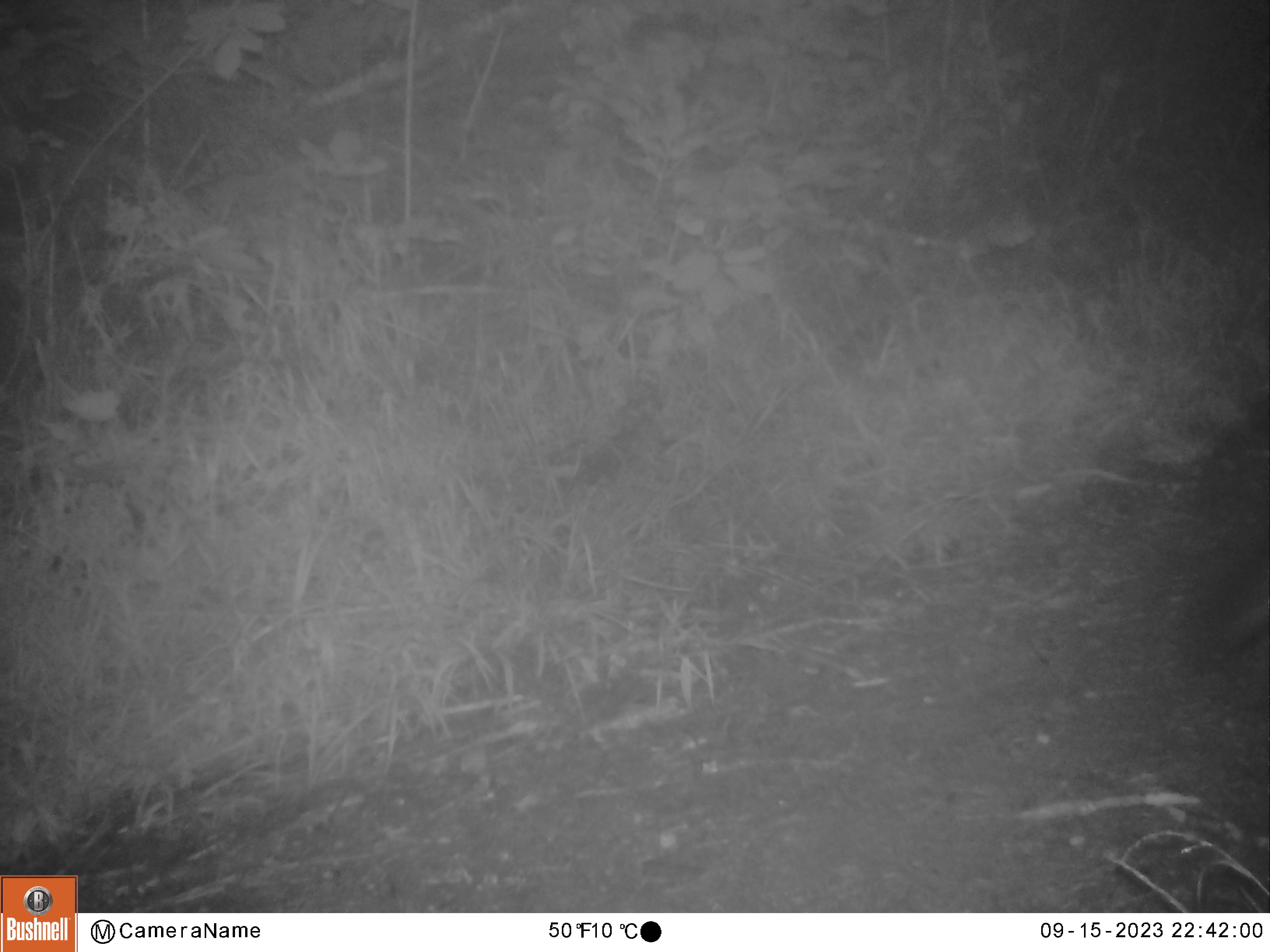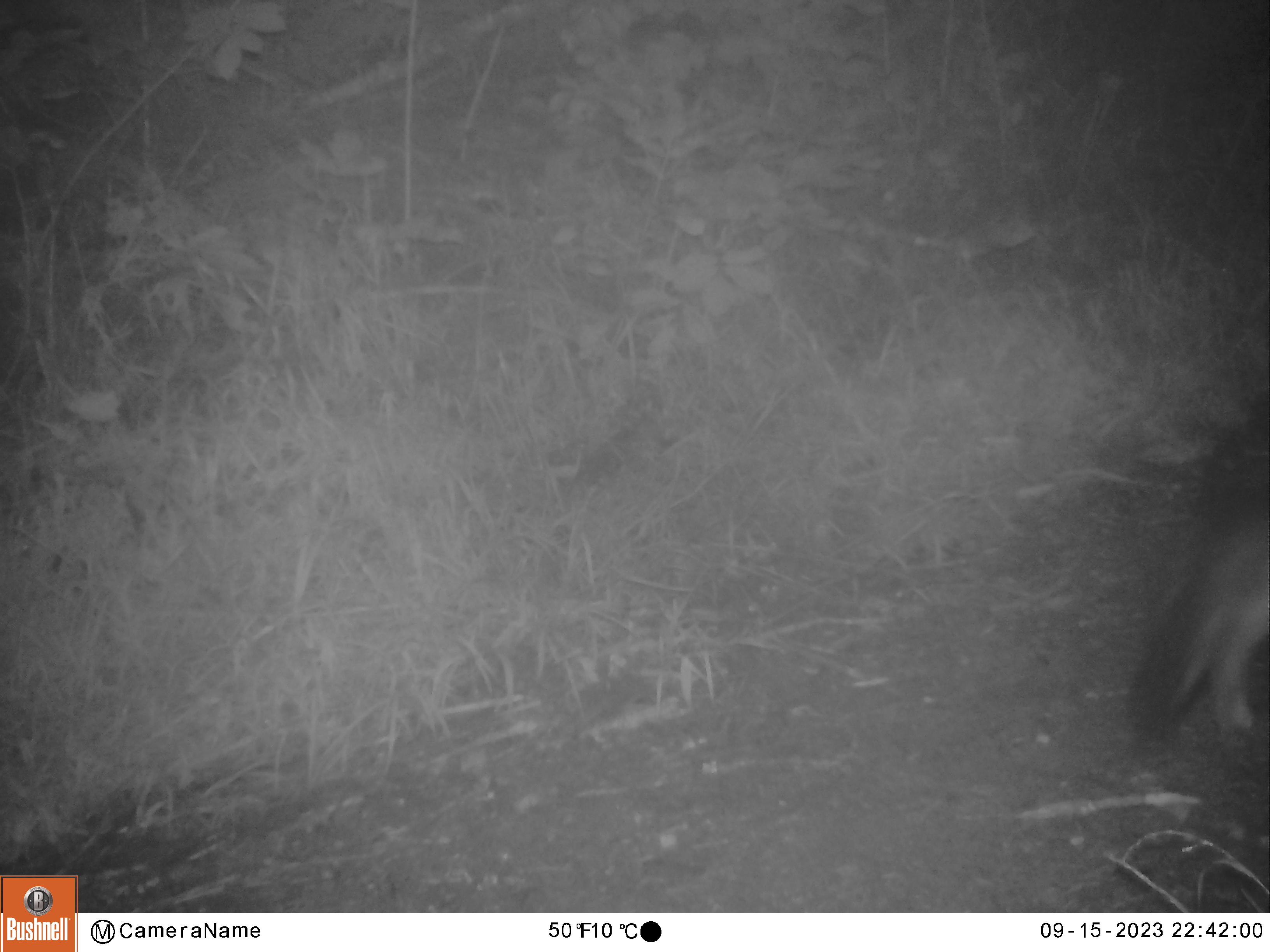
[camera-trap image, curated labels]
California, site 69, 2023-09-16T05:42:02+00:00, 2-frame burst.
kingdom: Animalia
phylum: Chordata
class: Mammalia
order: Carnivora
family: Canidae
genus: Urocyon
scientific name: Urocyon cinereoargenteus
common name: gray fox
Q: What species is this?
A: Gray fox (Urocyon cinereoargenteus).